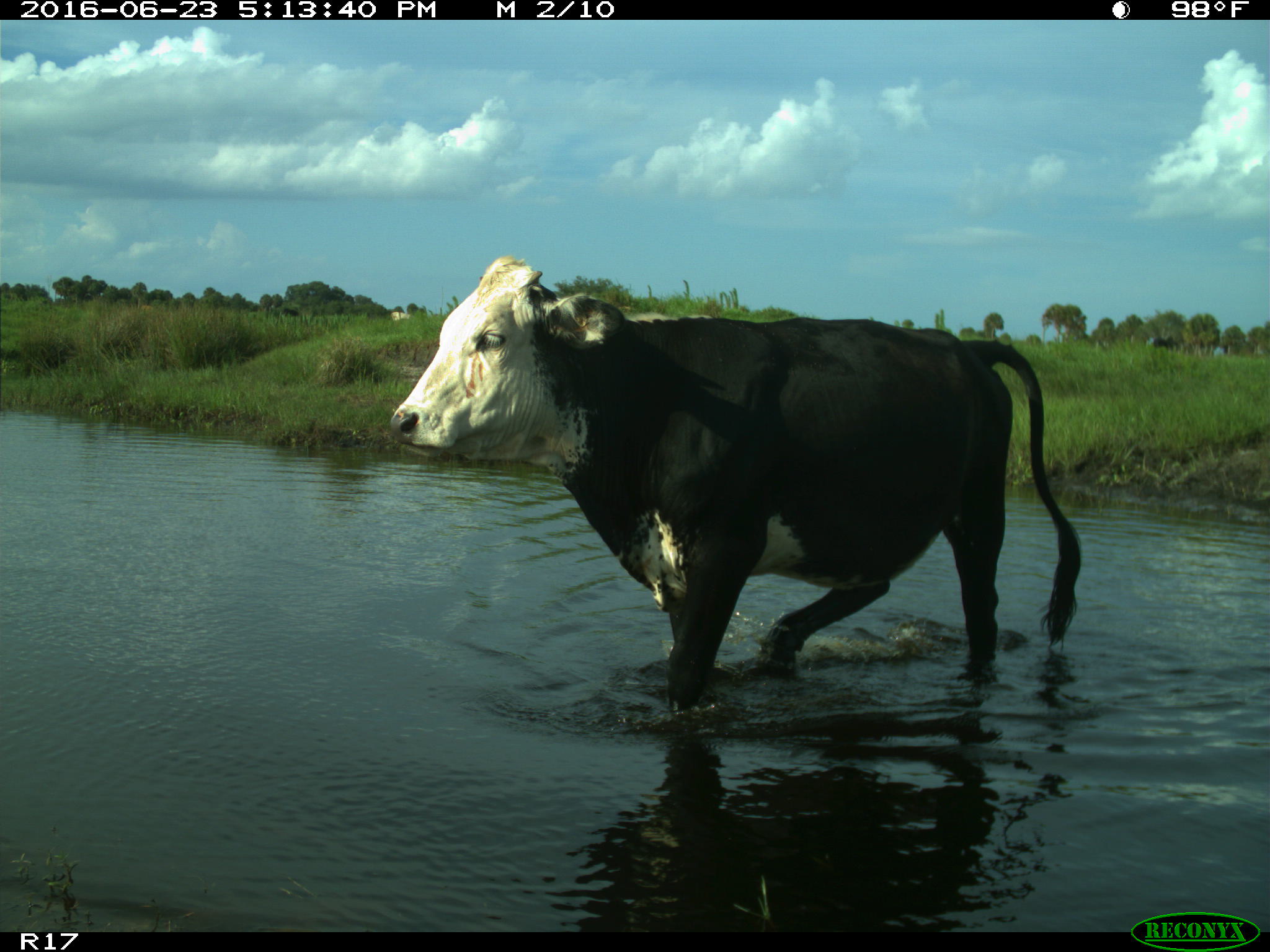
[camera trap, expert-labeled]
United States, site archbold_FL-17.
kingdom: Animalia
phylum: Chordata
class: Mammalia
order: Artiodactyla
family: Bovidae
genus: Bos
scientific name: Bos taurus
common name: domestic cow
Bos taurus (domestic cow).